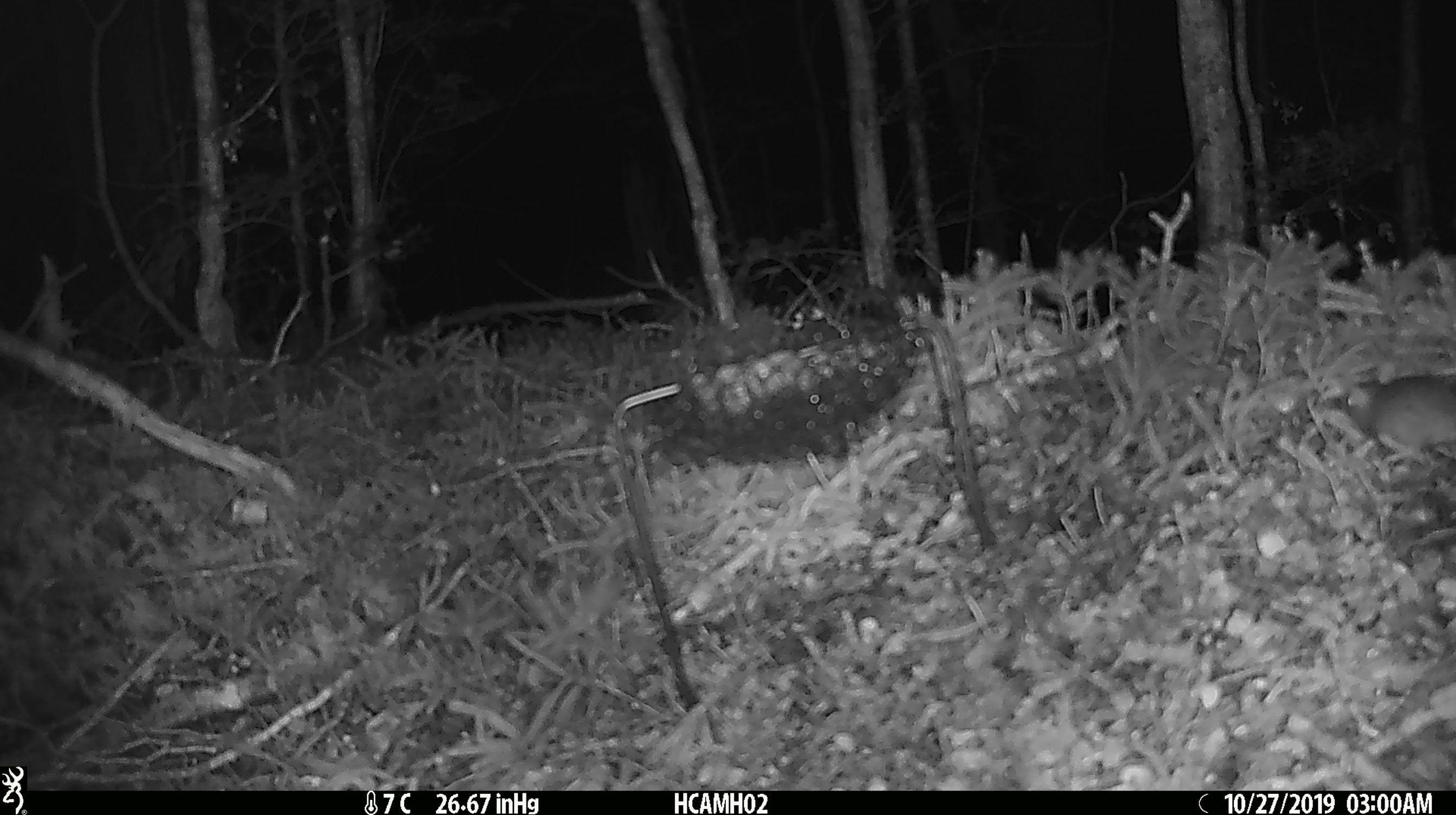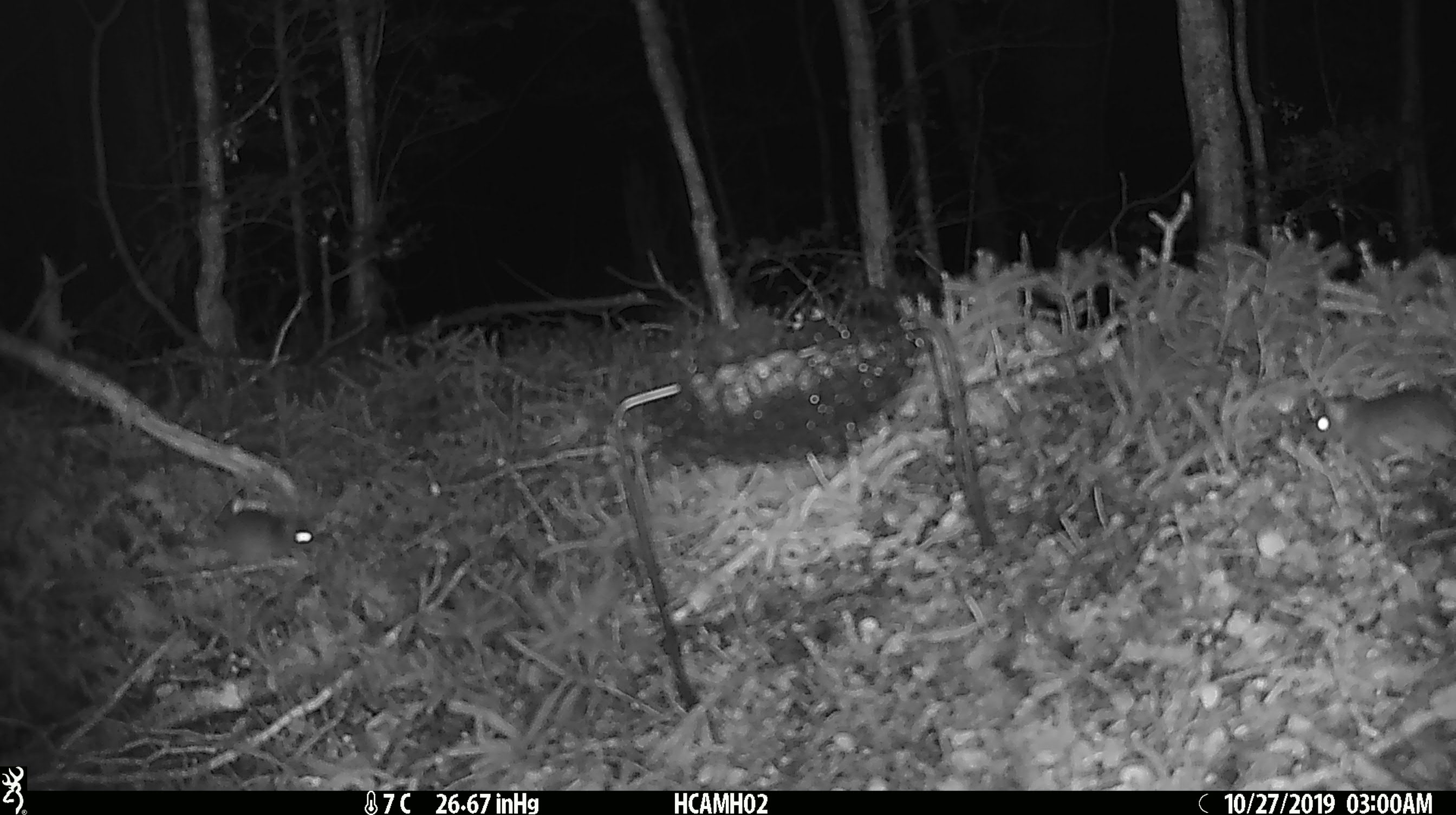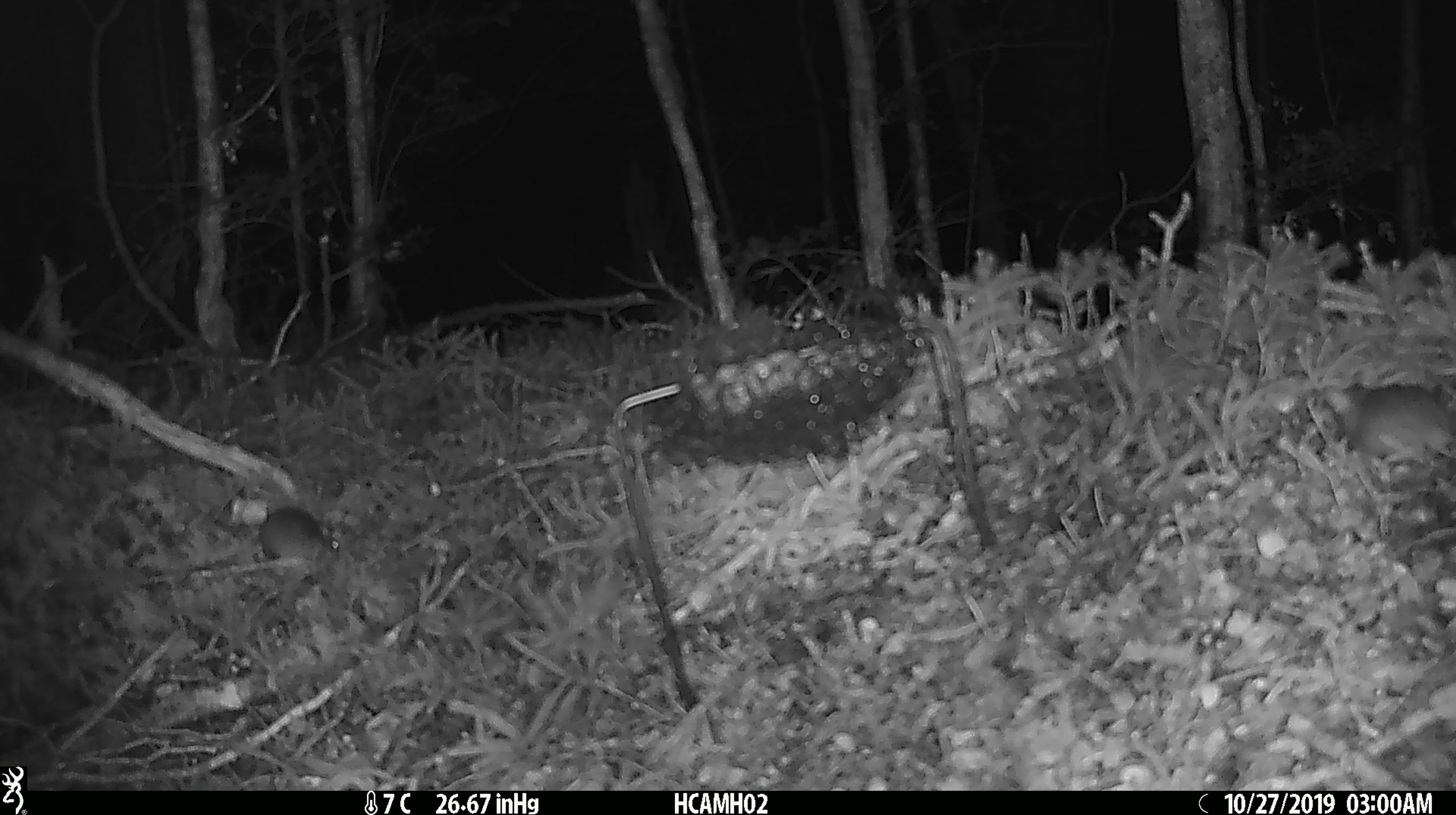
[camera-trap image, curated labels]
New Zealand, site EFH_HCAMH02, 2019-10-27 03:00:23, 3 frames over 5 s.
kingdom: Animalia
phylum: Chordata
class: Mammalia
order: Rodentia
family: Muridae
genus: Mus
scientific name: Mus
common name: mouse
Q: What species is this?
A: Mouse (Mus).